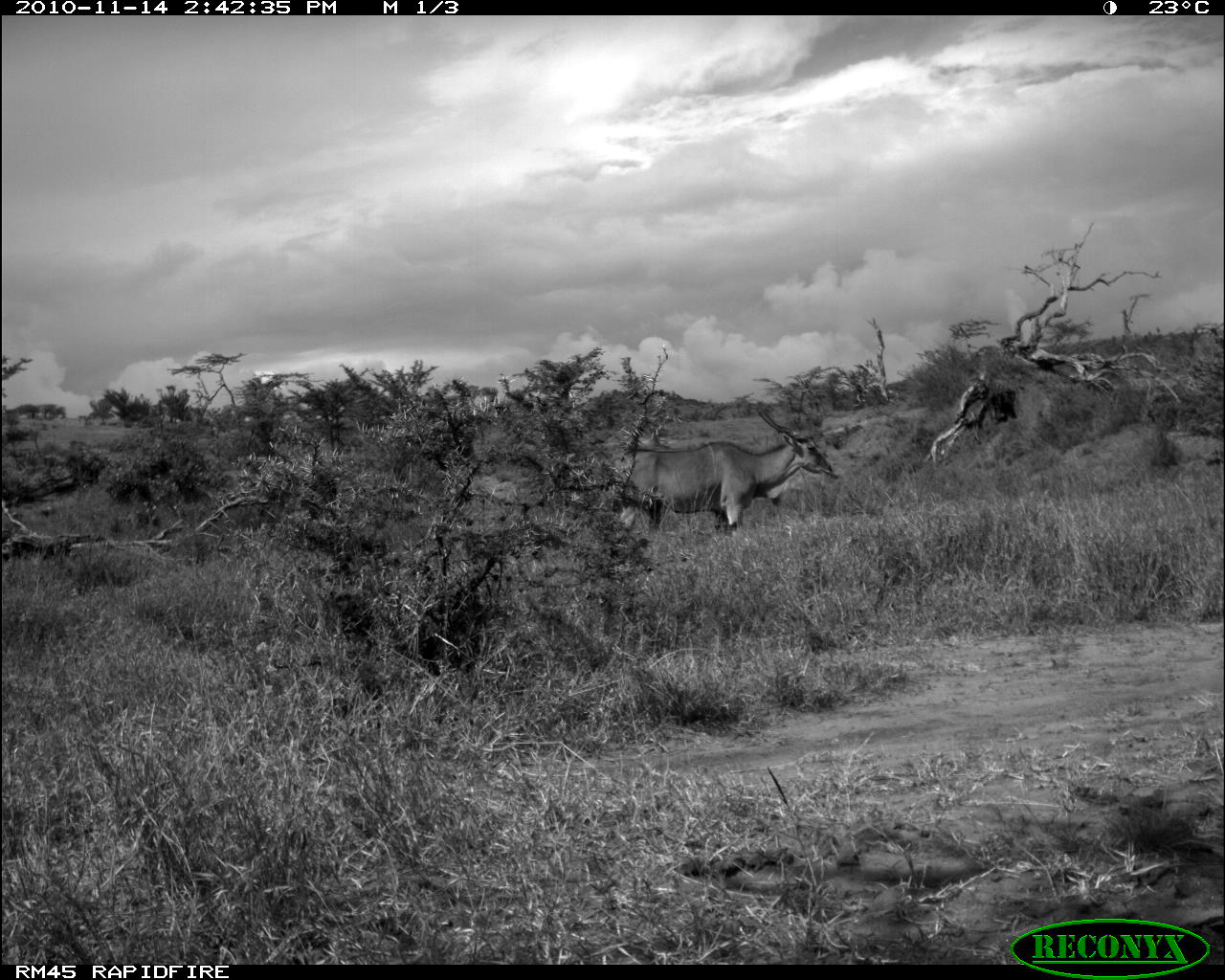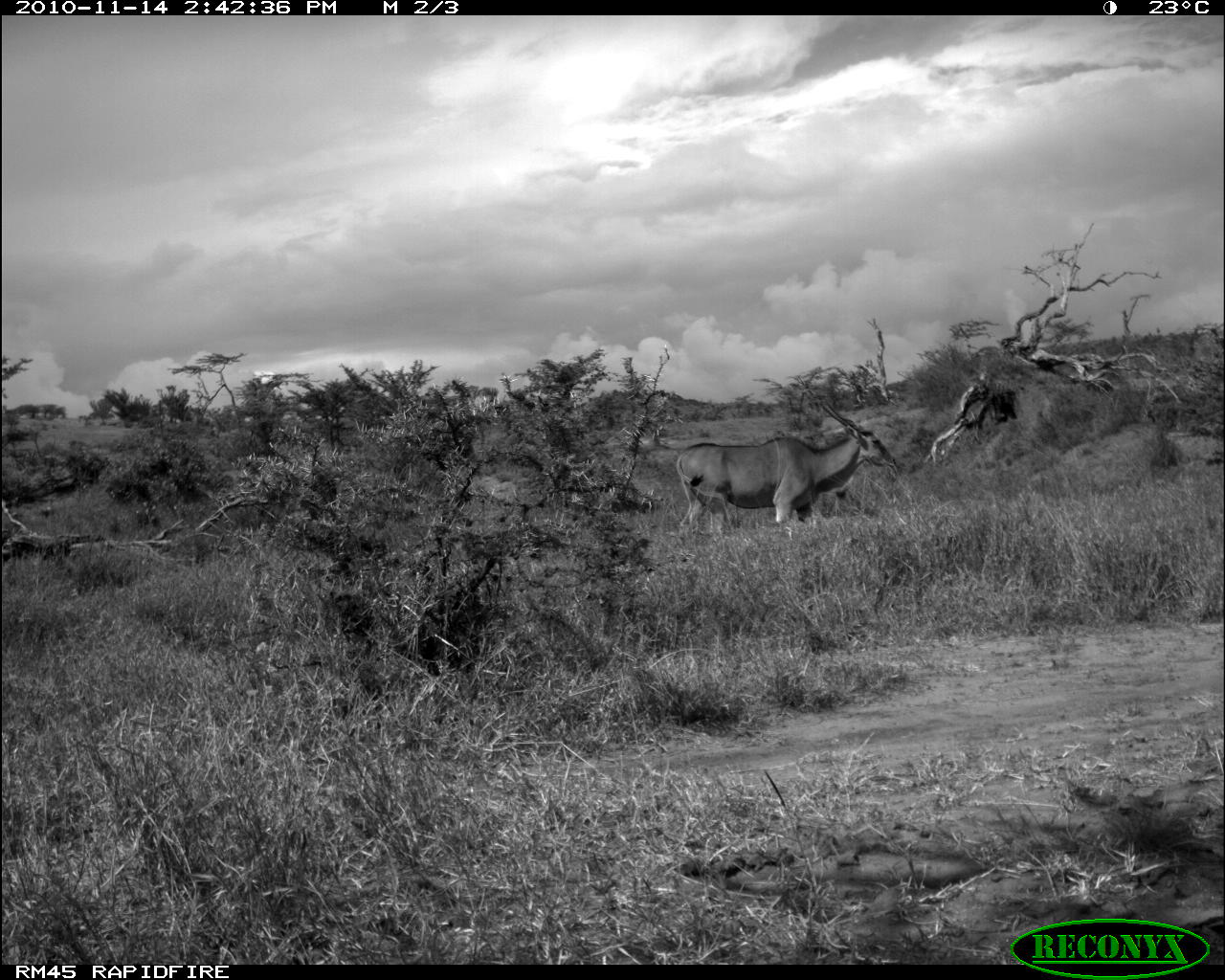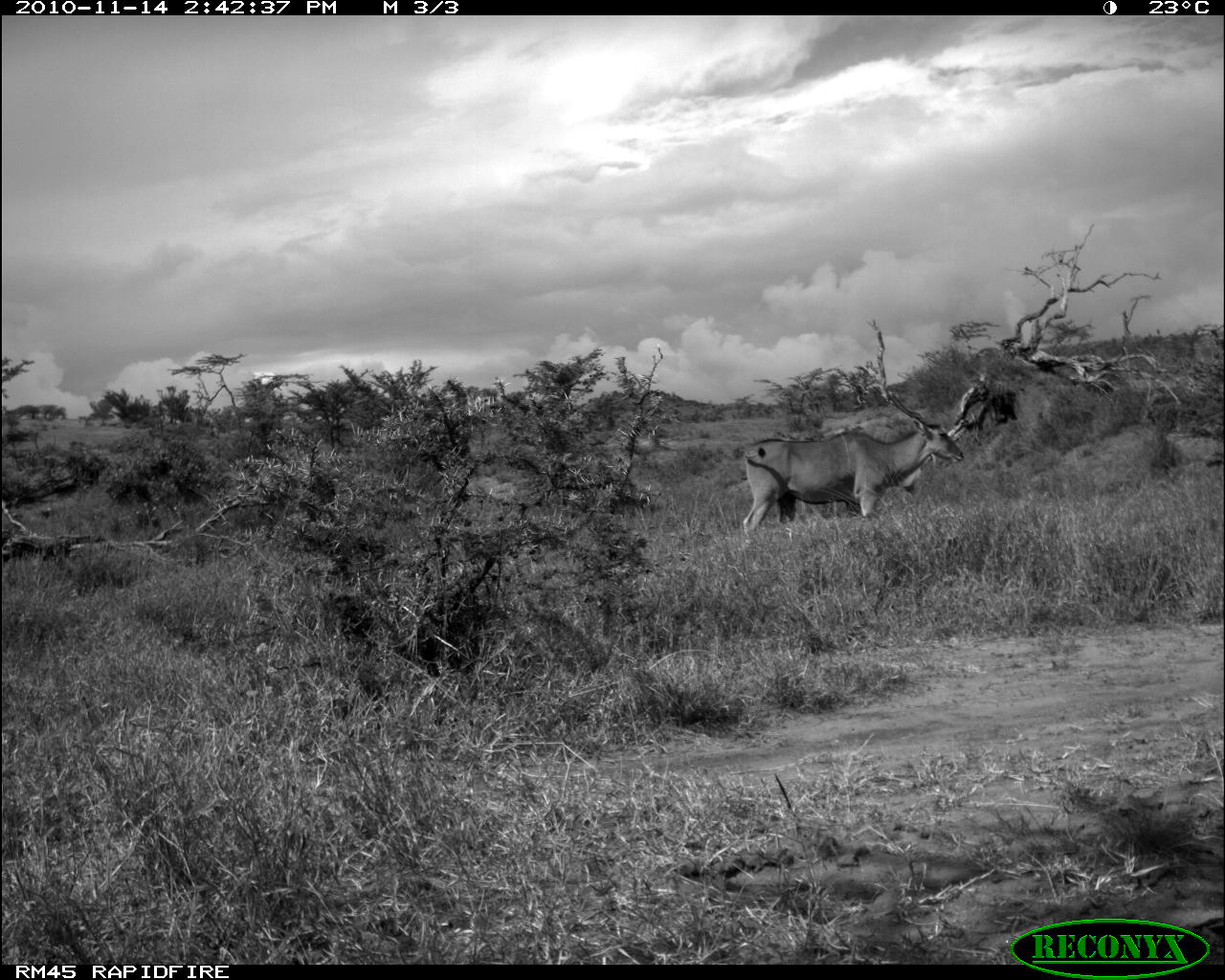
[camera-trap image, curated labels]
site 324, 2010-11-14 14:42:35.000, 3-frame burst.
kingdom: Animalia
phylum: Chordata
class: Mammalia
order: Artiodactyla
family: Bovidae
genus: Tragelaphus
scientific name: Tragelaphus oryx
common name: eland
Tragelaphus oryx (eland), count 1.